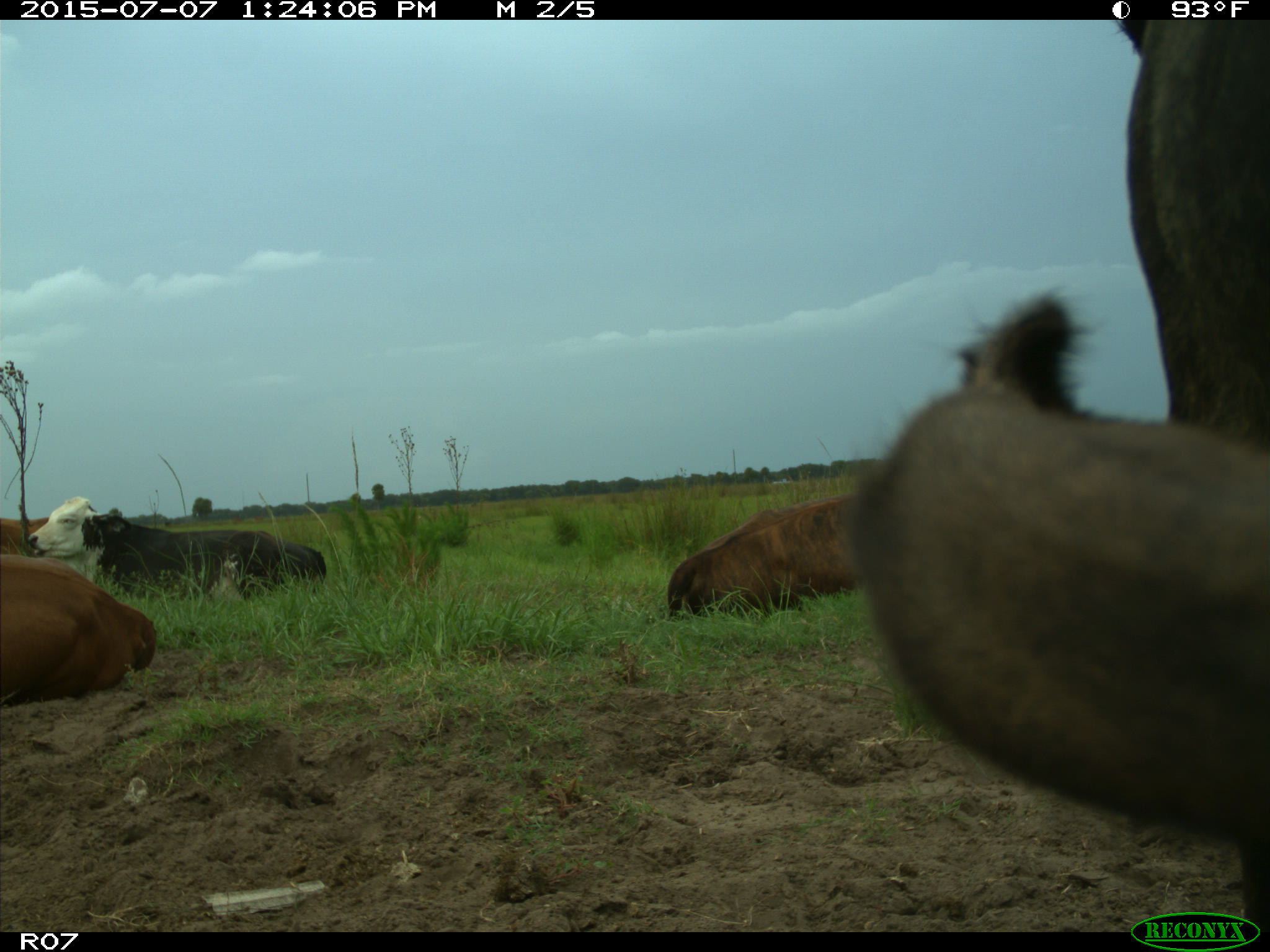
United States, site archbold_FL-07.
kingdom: Animalia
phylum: Chordata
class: Mammalia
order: Artiodactyla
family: Bovidae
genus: Bos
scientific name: Bos taurus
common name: domestic cow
Bos taurus (domestic cow).